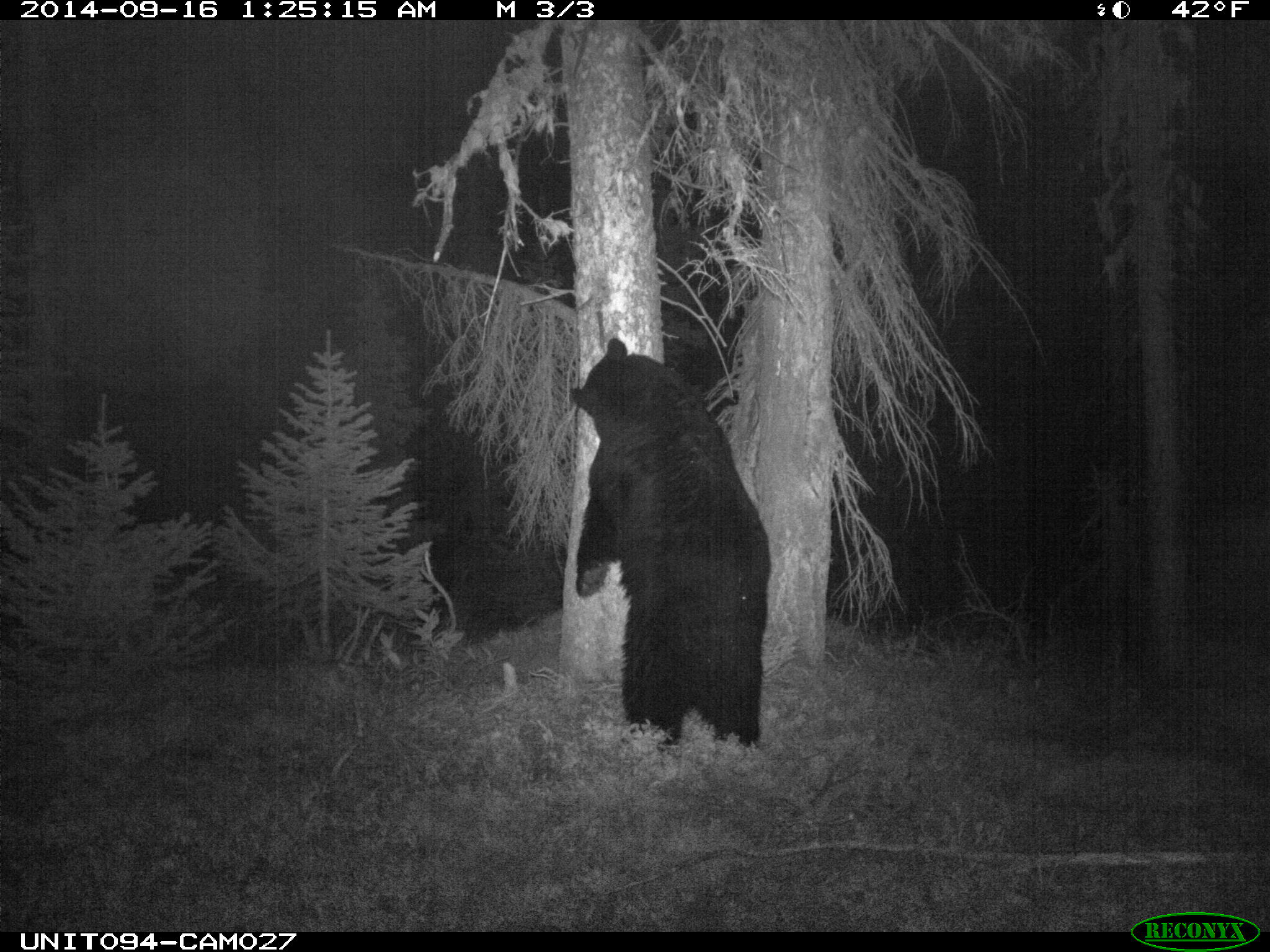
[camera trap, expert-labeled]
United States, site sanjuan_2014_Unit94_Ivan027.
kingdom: Animalia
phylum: Chordata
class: Mammalia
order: Carnivora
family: Ursidae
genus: Ursus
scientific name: Ursus americanus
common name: american black bear